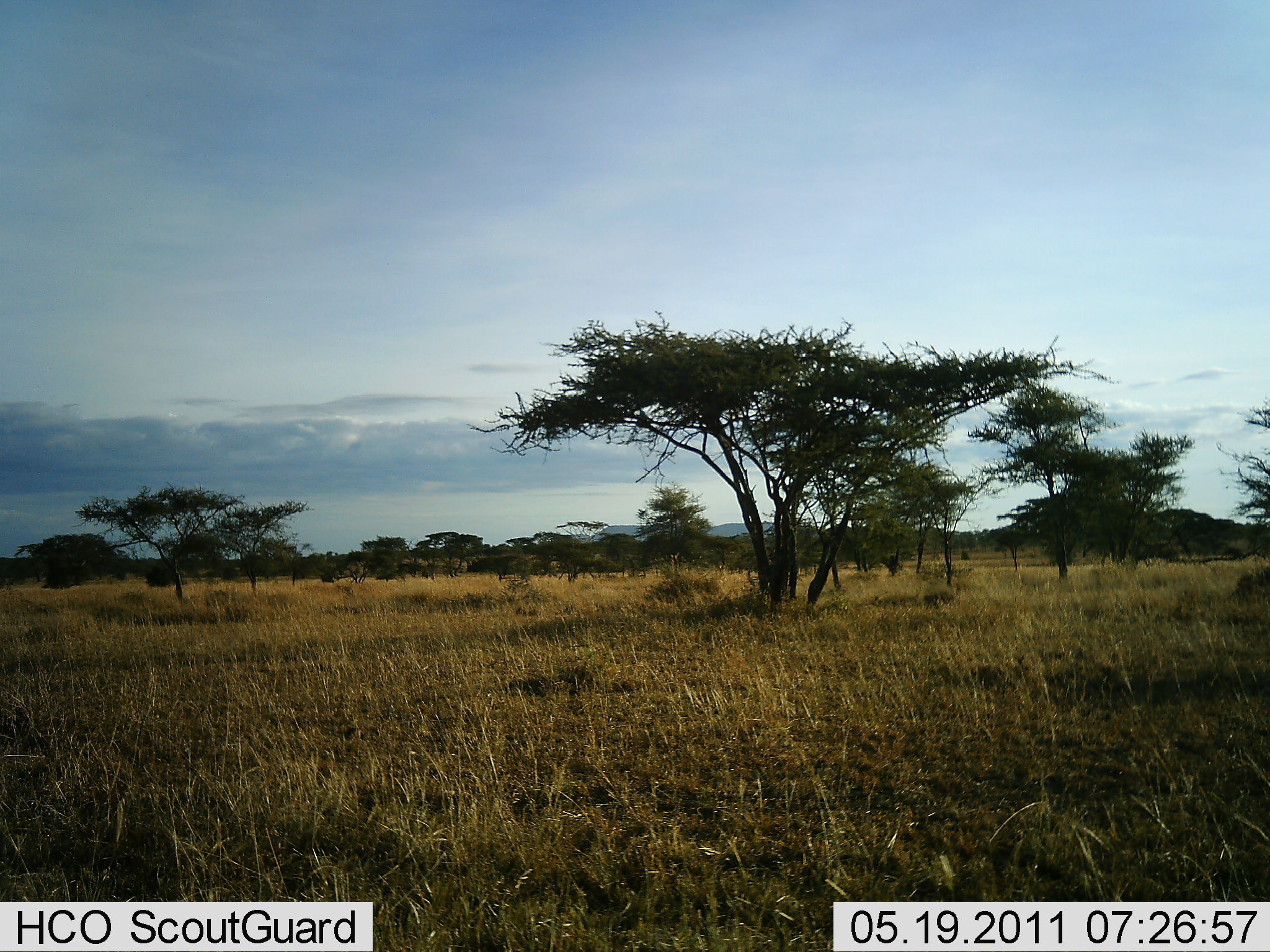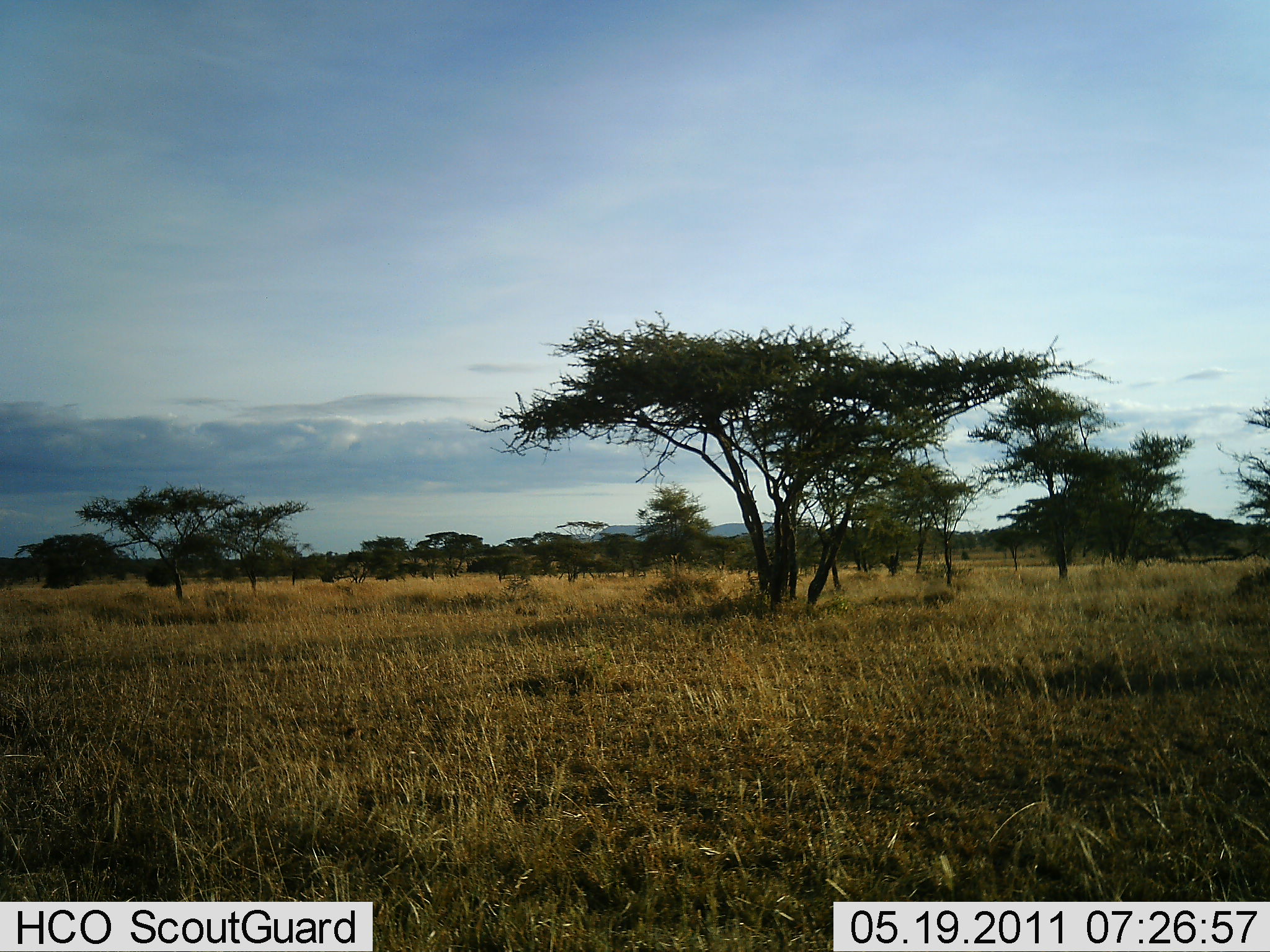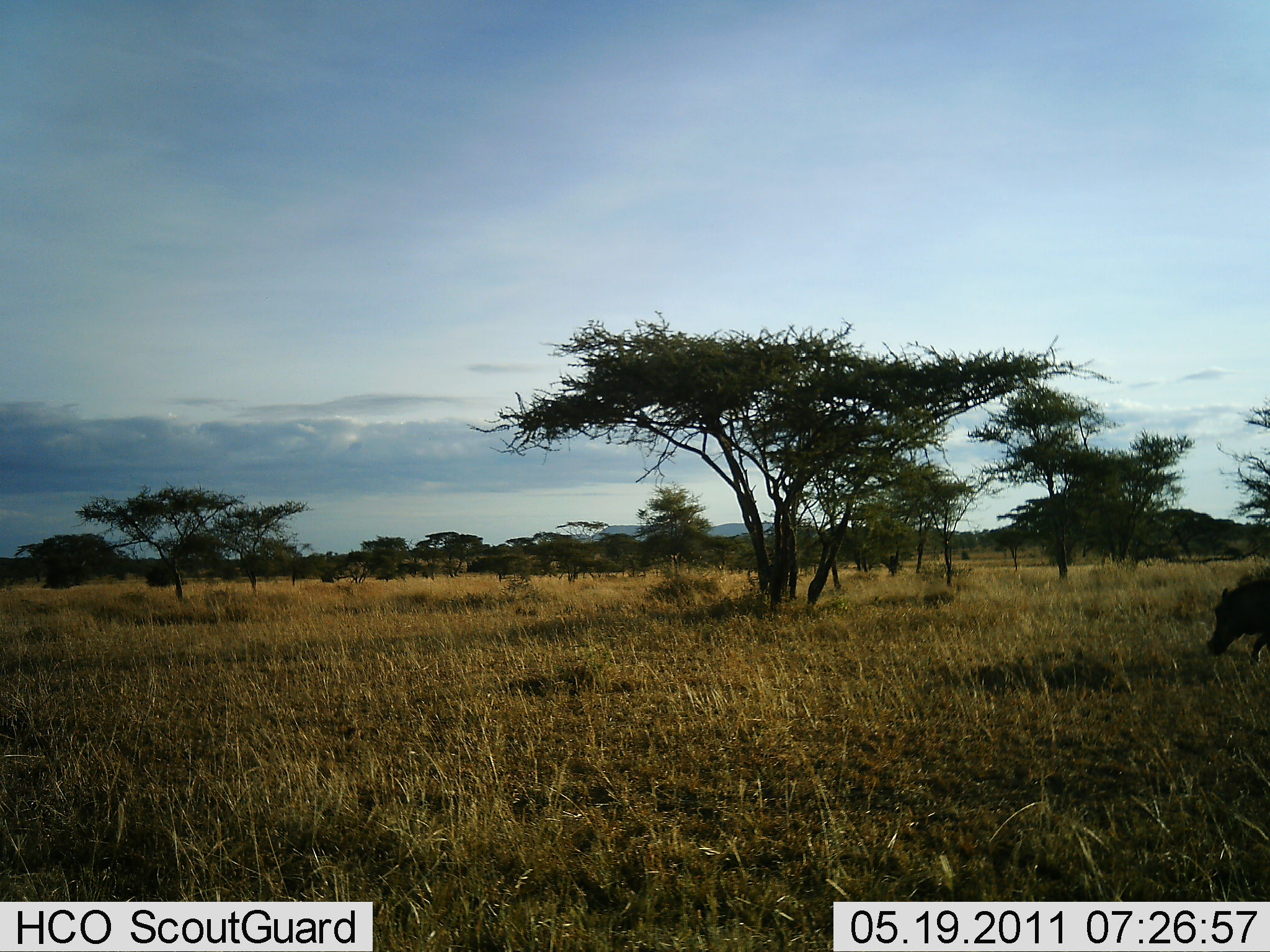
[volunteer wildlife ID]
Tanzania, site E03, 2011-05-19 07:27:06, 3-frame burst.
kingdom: Animalia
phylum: Chordata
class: Mammalia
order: Artiodactyla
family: Suidae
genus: Phacochoerus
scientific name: Phacochoerus africanus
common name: warthog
Warthog (Phacochoerus africanus), count 1. Behavior (volunteer vote fractions): standing 0%, resting 0%, moving 92%, interacting 0%. Young present (vote fraction): 0%. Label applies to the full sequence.